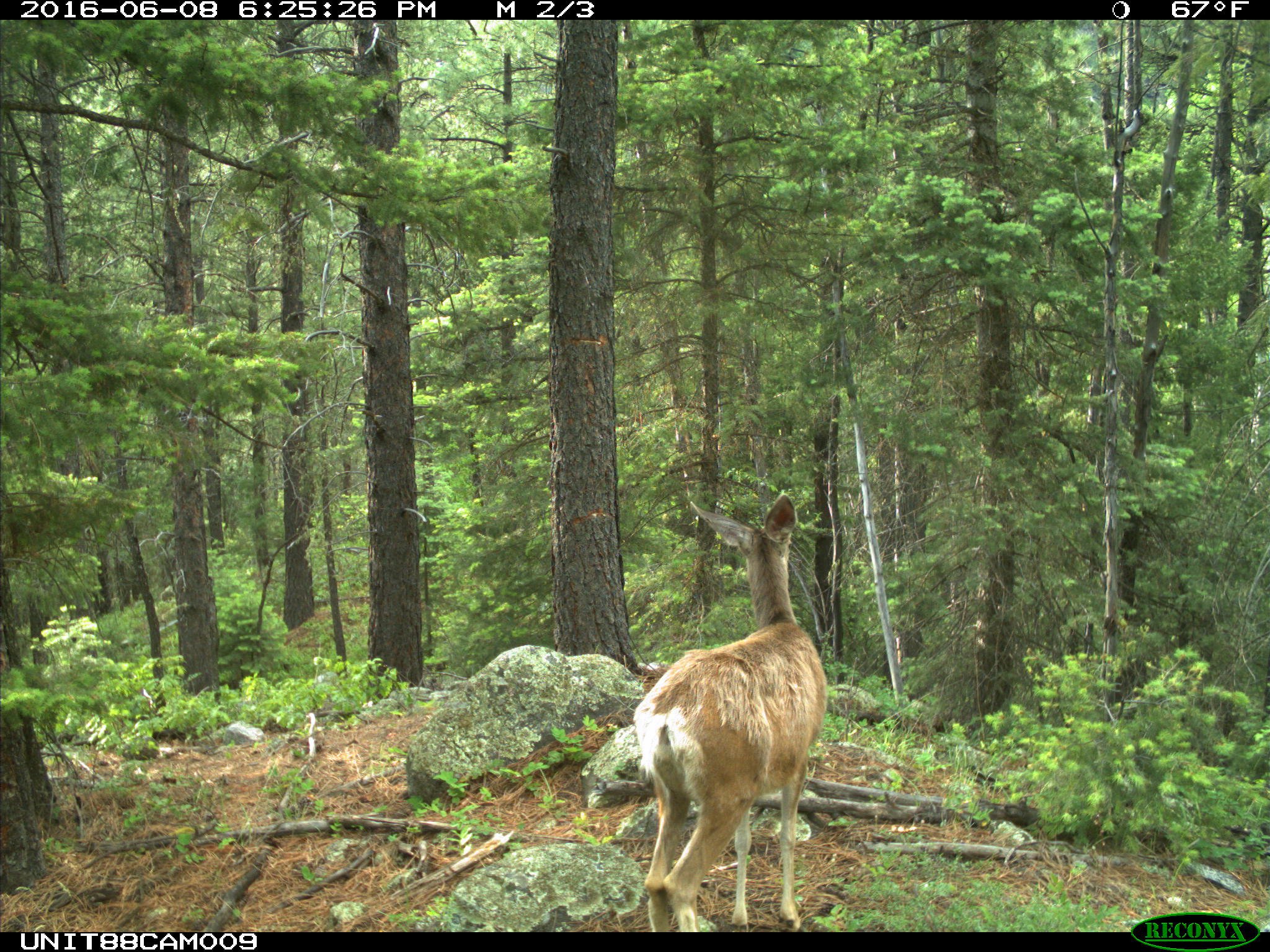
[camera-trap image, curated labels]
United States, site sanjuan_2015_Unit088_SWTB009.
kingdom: Animalia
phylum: Chordata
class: Mammalia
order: Artiodactyla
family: Cervidae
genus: Odocoileus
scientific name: Odocoileus hemionus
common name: mule deer